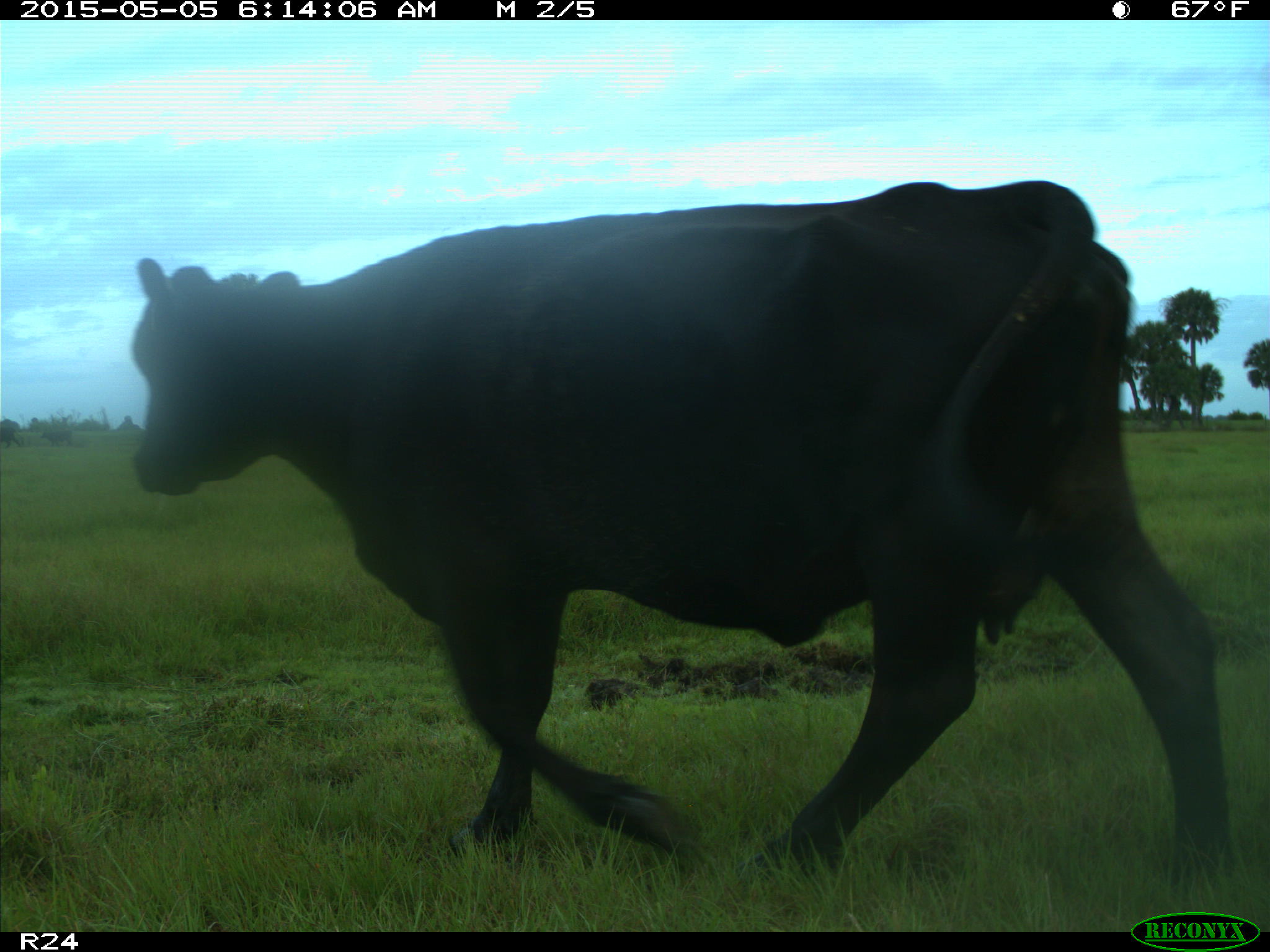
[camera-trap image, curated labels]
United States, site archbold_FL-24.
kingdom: Animalia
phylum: Chordata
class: Mammalia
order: Artiodactyla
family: Bovidae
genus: Bos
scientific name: Bos taurus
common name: domestic cow